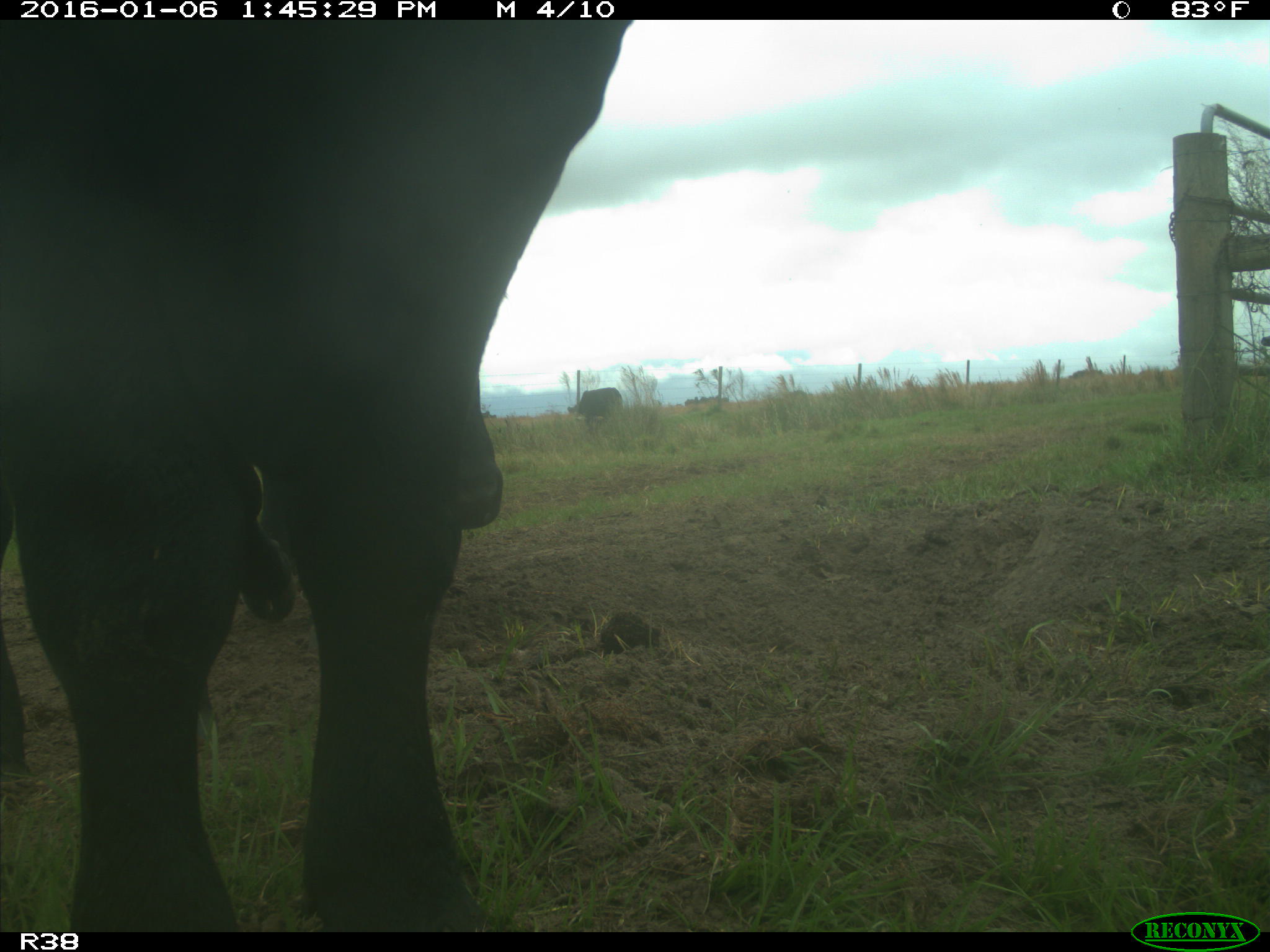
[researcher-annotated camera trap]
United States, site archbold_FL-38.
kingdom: Animalia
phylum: Chordata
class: Mammalia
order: Artiodactyla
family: Bovidae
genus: Bos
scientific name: Bos taurus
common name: domestic cow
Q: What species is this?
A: Bos taurus (domestic cow).